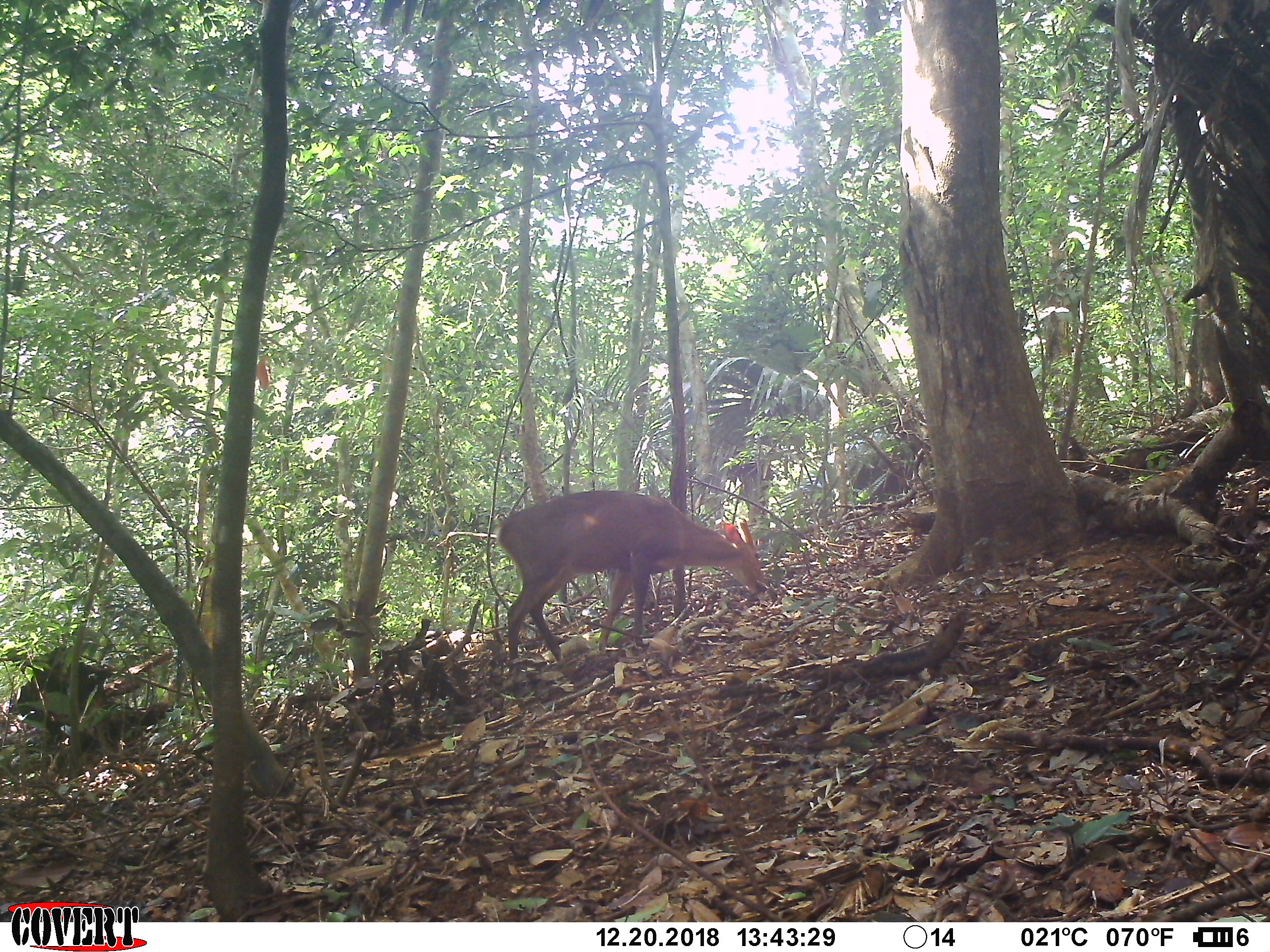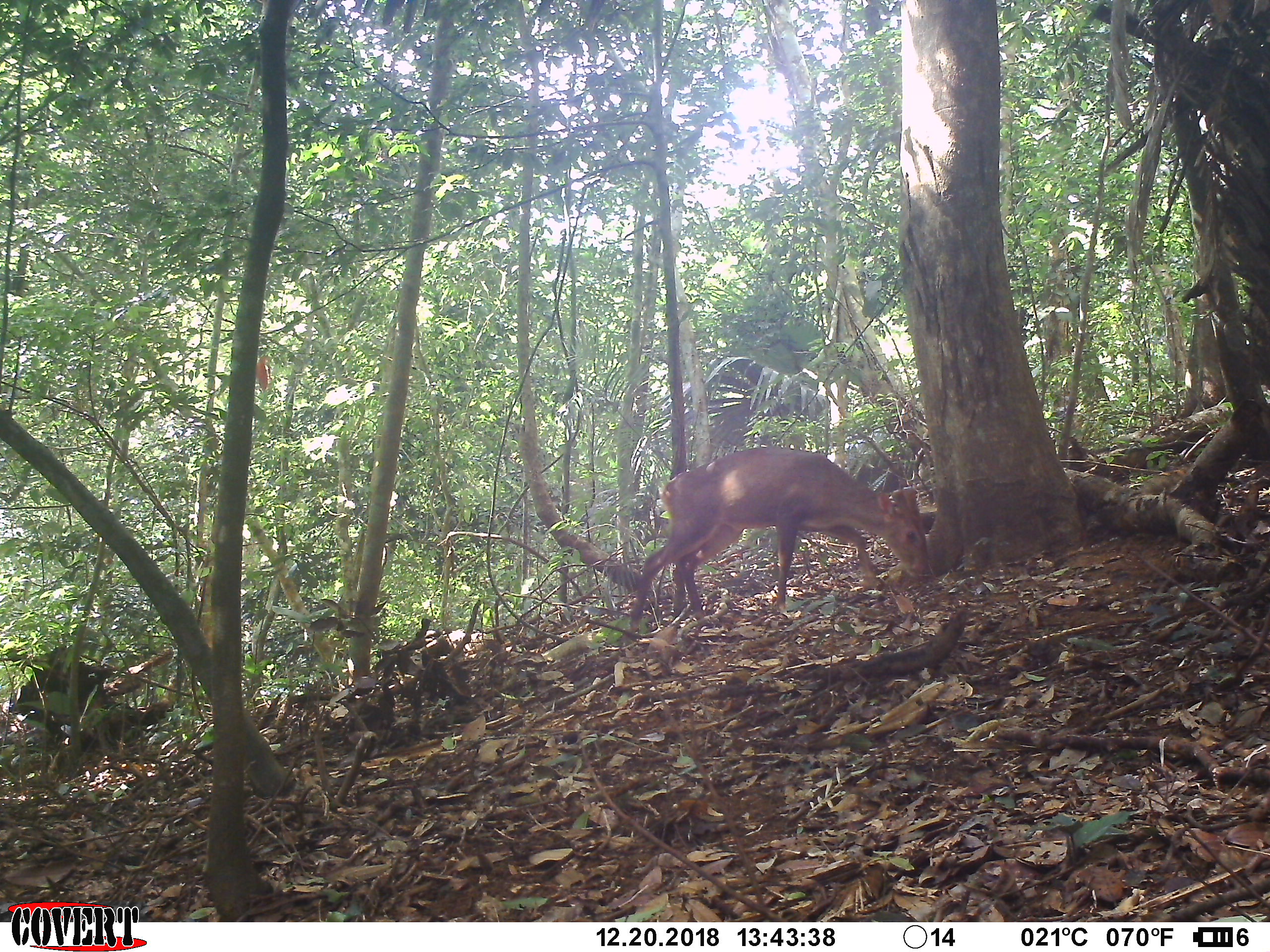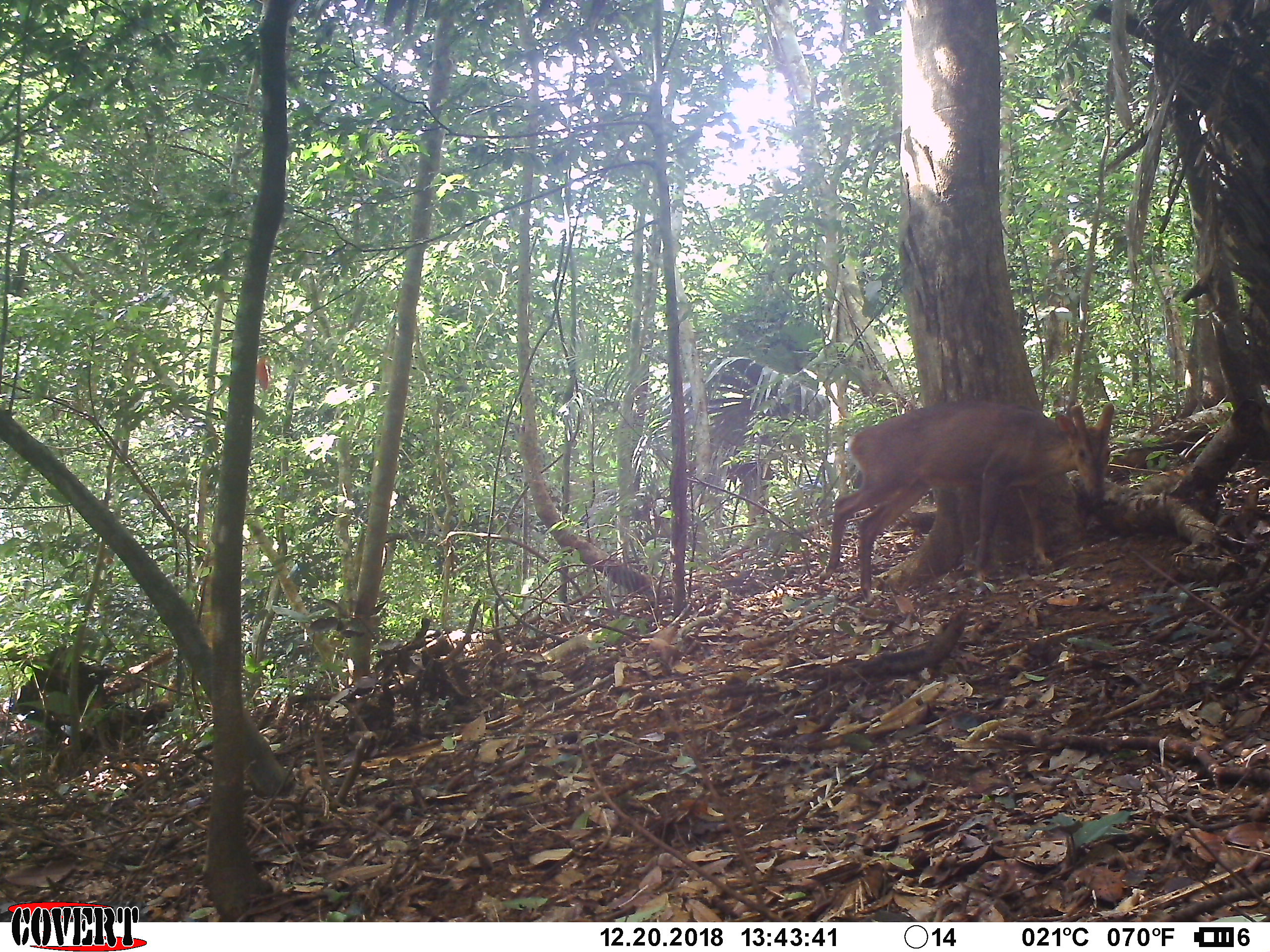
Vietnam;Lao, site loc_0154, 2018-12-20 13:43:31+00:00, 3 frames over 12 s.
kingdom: Animalia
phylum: Chordata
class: Mammalia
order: Artiodactyla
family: Cervidae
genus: Muntiacus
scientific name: Muntiacus vuquangensis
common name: large-antlered muntjac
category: large antlered muntjac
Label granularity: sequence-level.